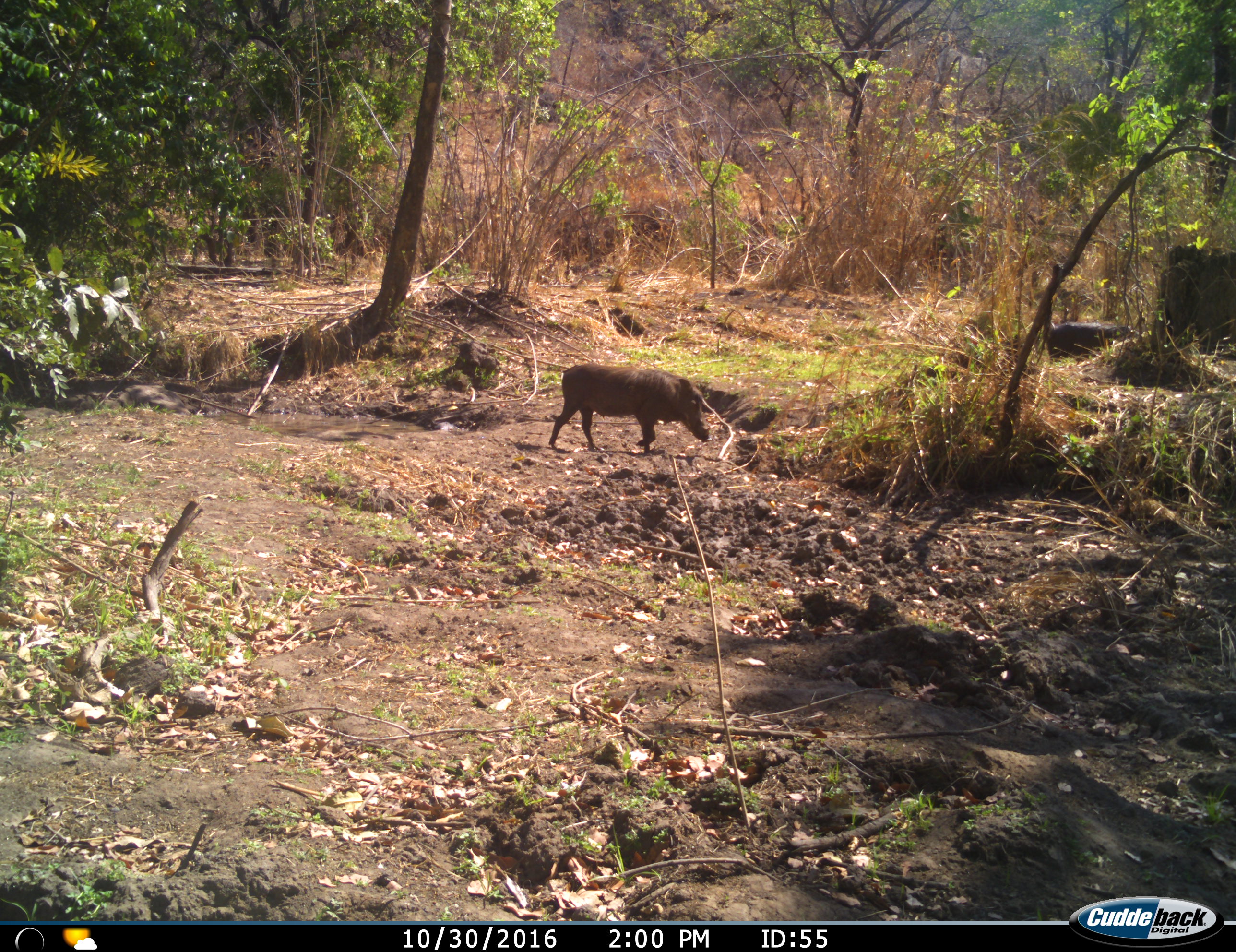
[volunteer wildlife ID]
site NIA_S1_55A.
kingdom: Animalia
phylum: Chordata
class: Mammalia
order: Artiodactyla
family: Suidae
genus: Phacochoerus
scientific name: Phacochoerus africanus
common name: warthog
Warthog (Phacochoerus africanus), count 1. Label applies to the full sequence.